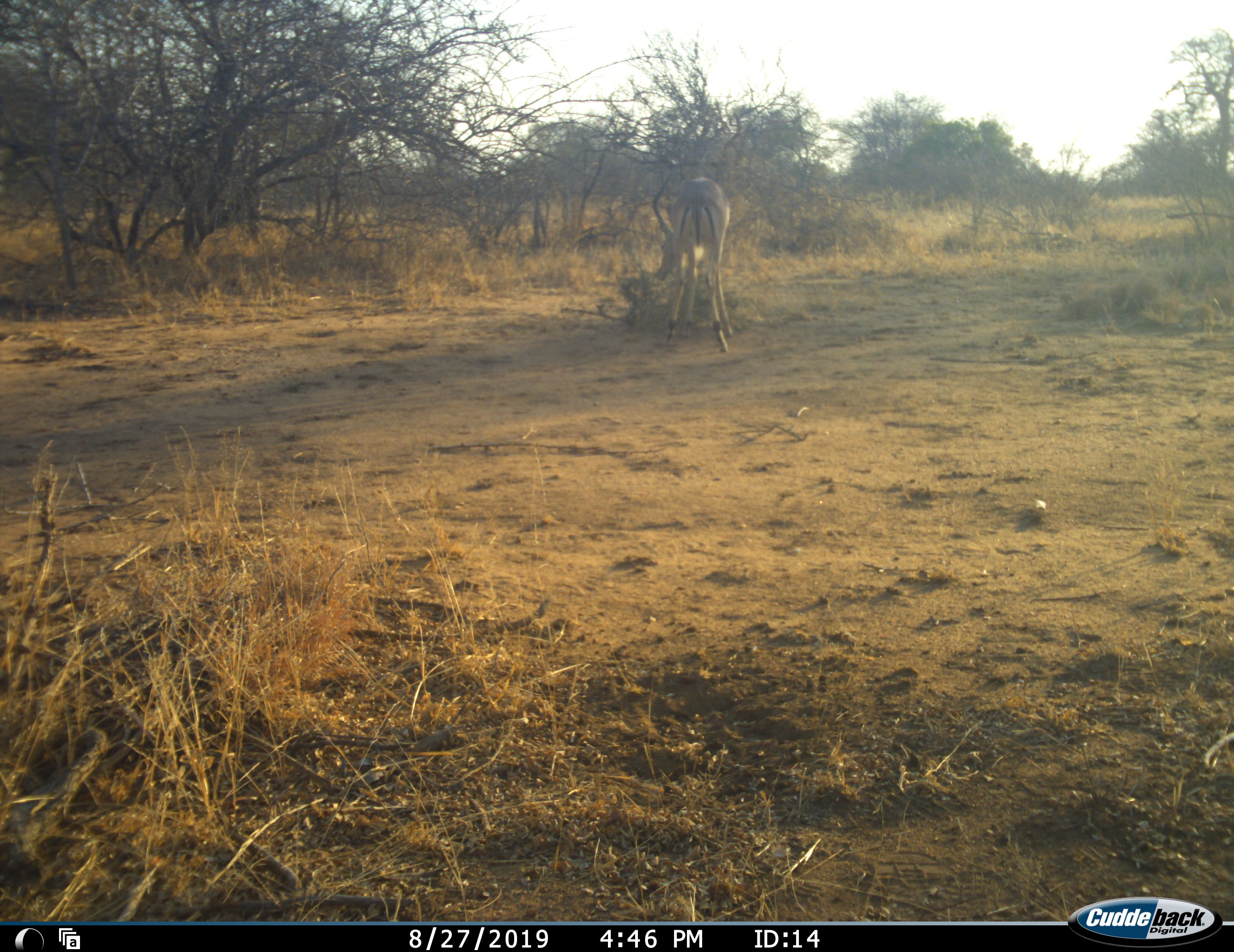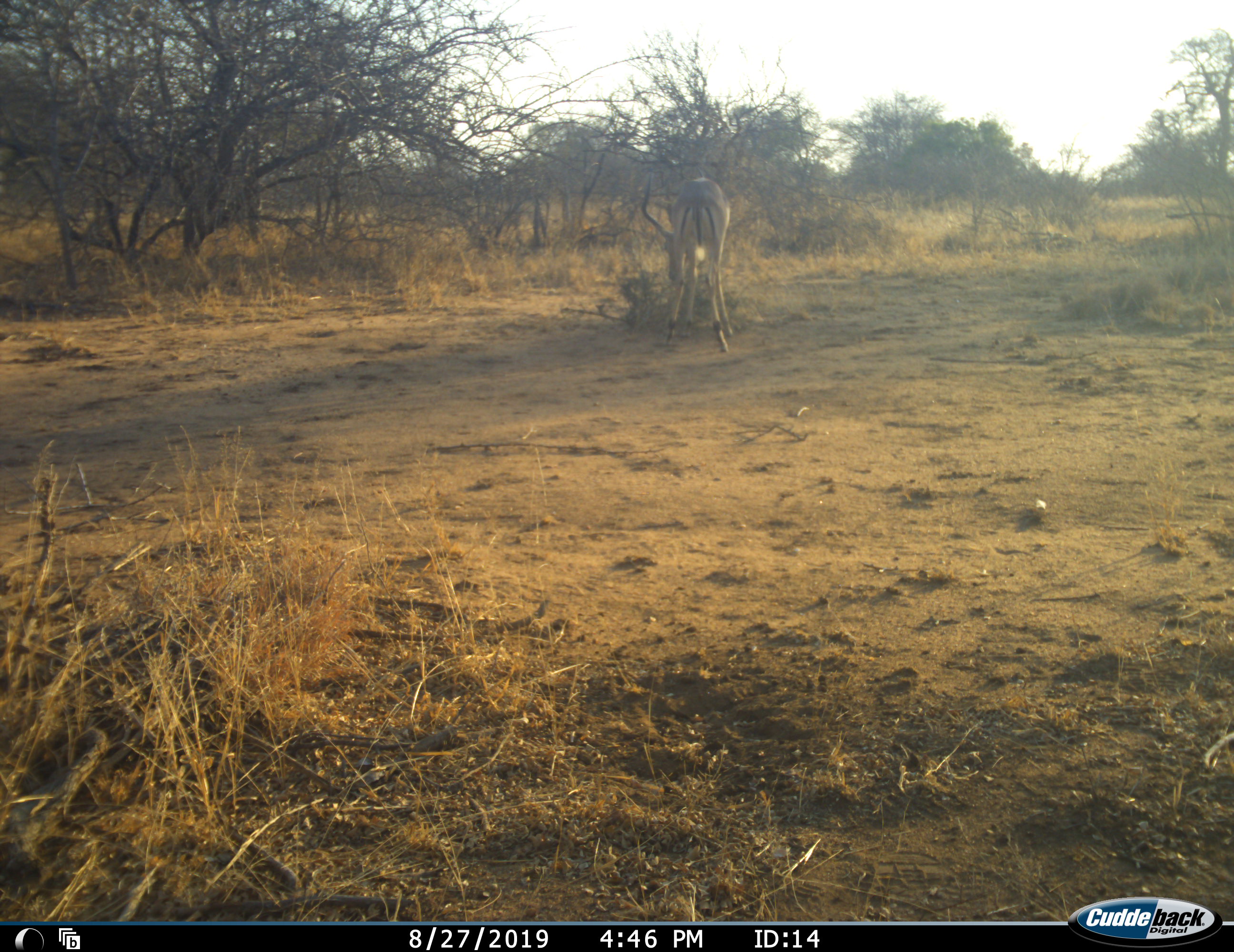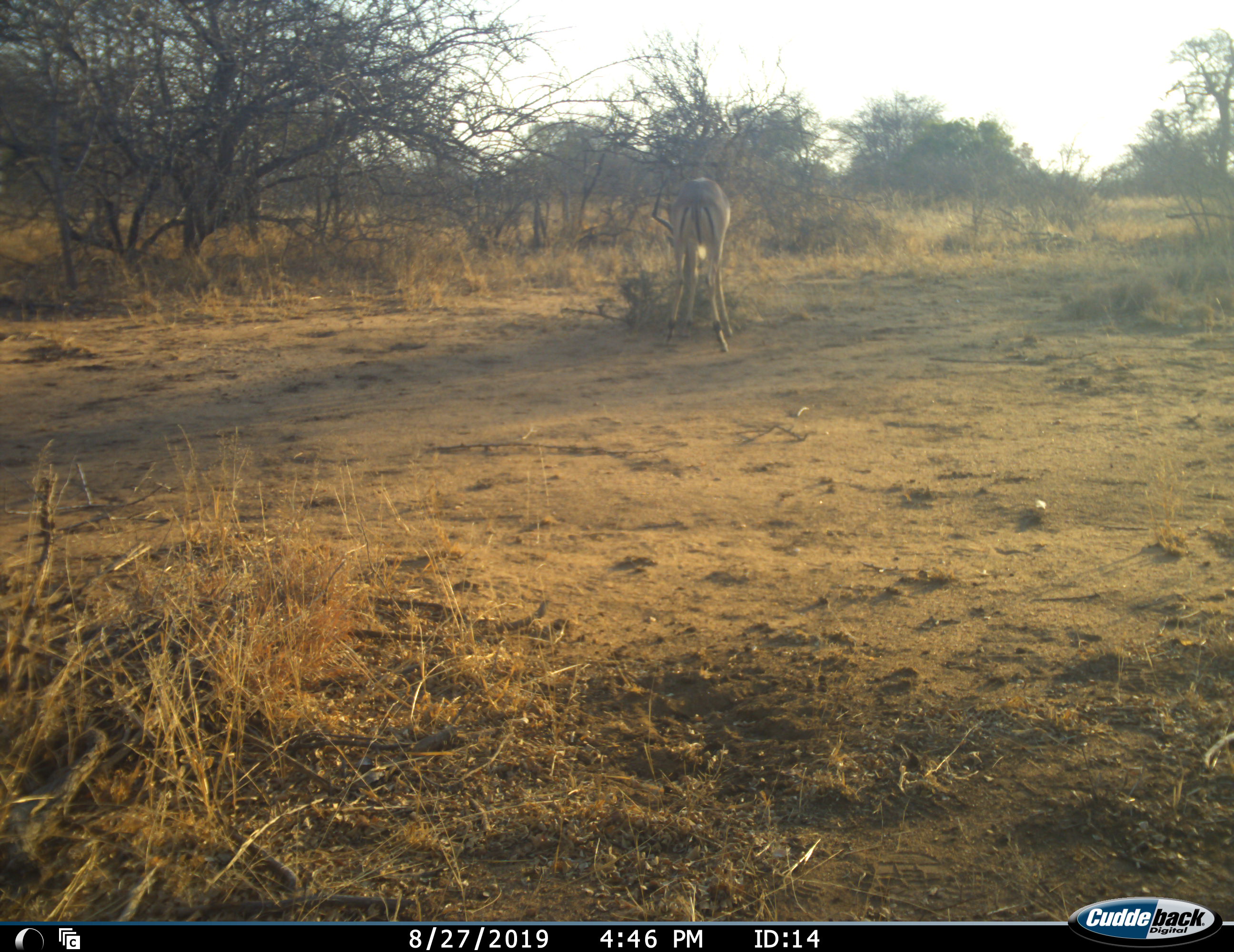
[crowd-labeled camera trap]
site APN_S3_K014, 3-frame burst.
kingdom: Animalia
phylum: Chordata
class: Mammalia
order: Artiodactyla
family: Bovidae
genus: Aepyceros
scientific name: Aepyceros melampus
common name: impala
Impala (Aepyceros melampus), count 1. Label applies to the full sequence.